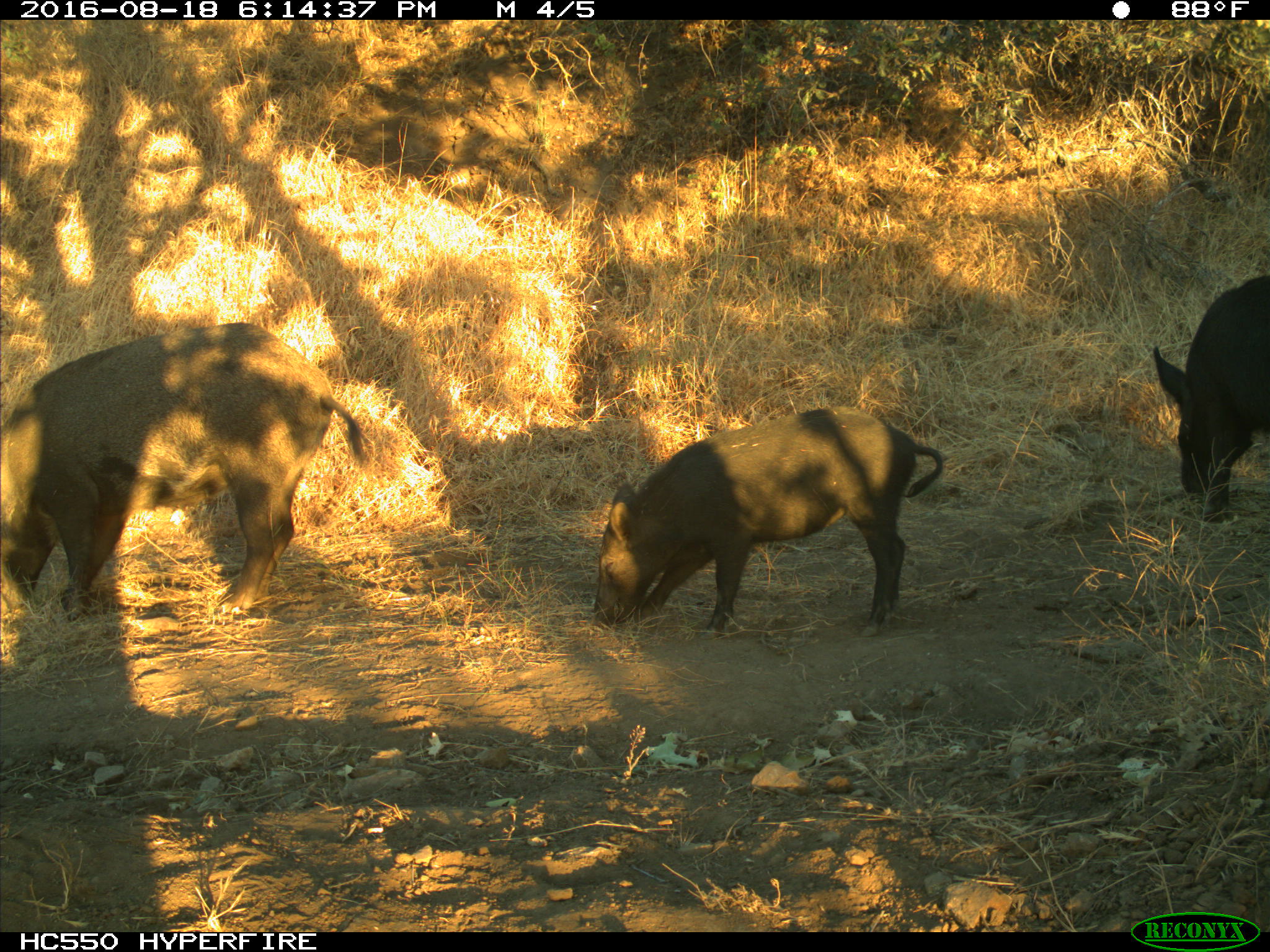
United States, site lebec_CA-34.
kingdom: Animalia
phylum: Chordata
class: Mammalia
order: Artiodactyla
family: Suidae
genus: Sus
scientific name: Sus scrofa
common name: wild boar